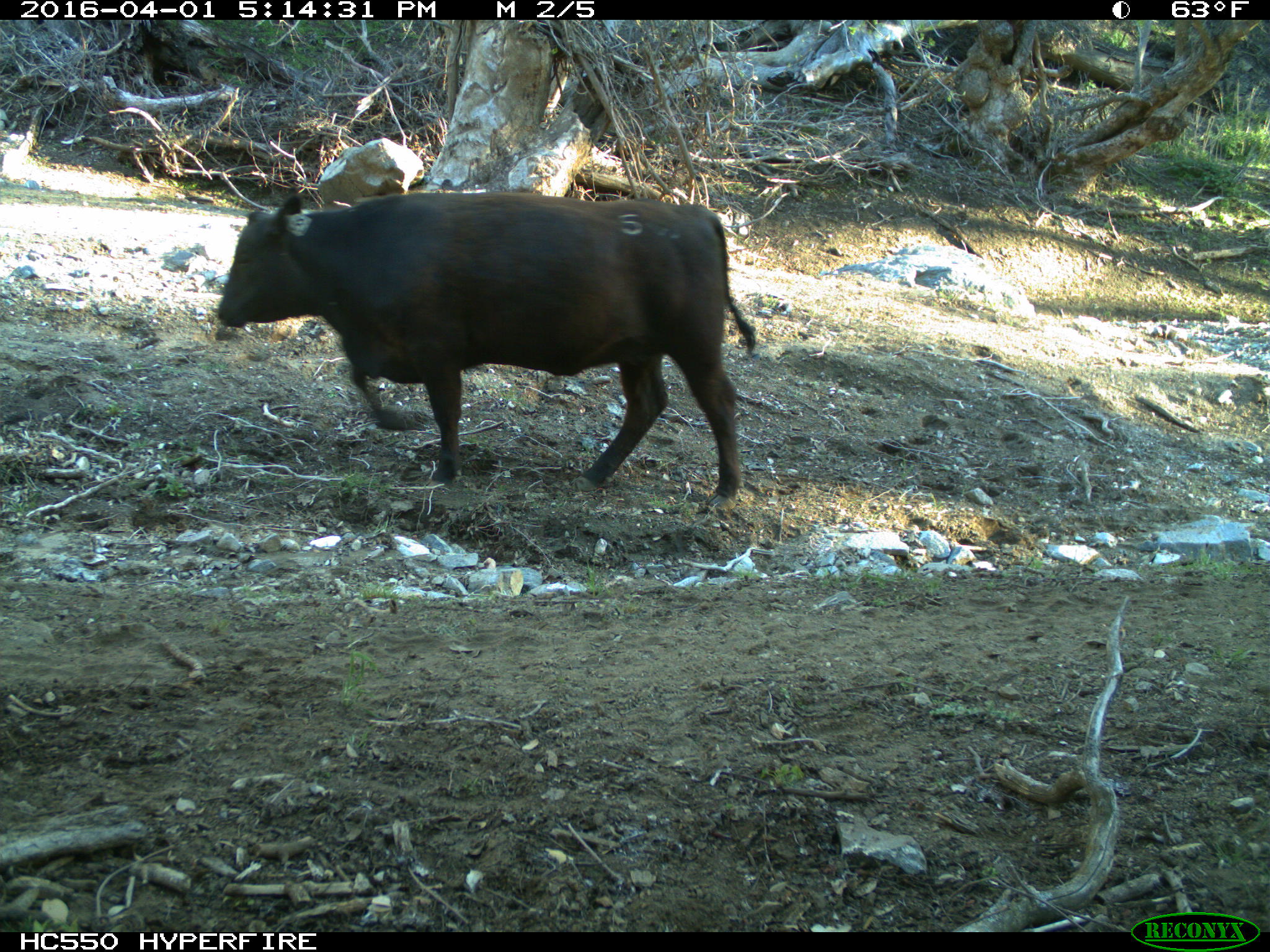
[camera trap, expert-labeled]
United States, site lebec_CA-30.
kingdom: Animalia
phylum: Chordata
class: Mammalia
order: Artiodactyla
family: Bovidae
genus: Bos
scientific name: Bos taurus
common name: domestic cow